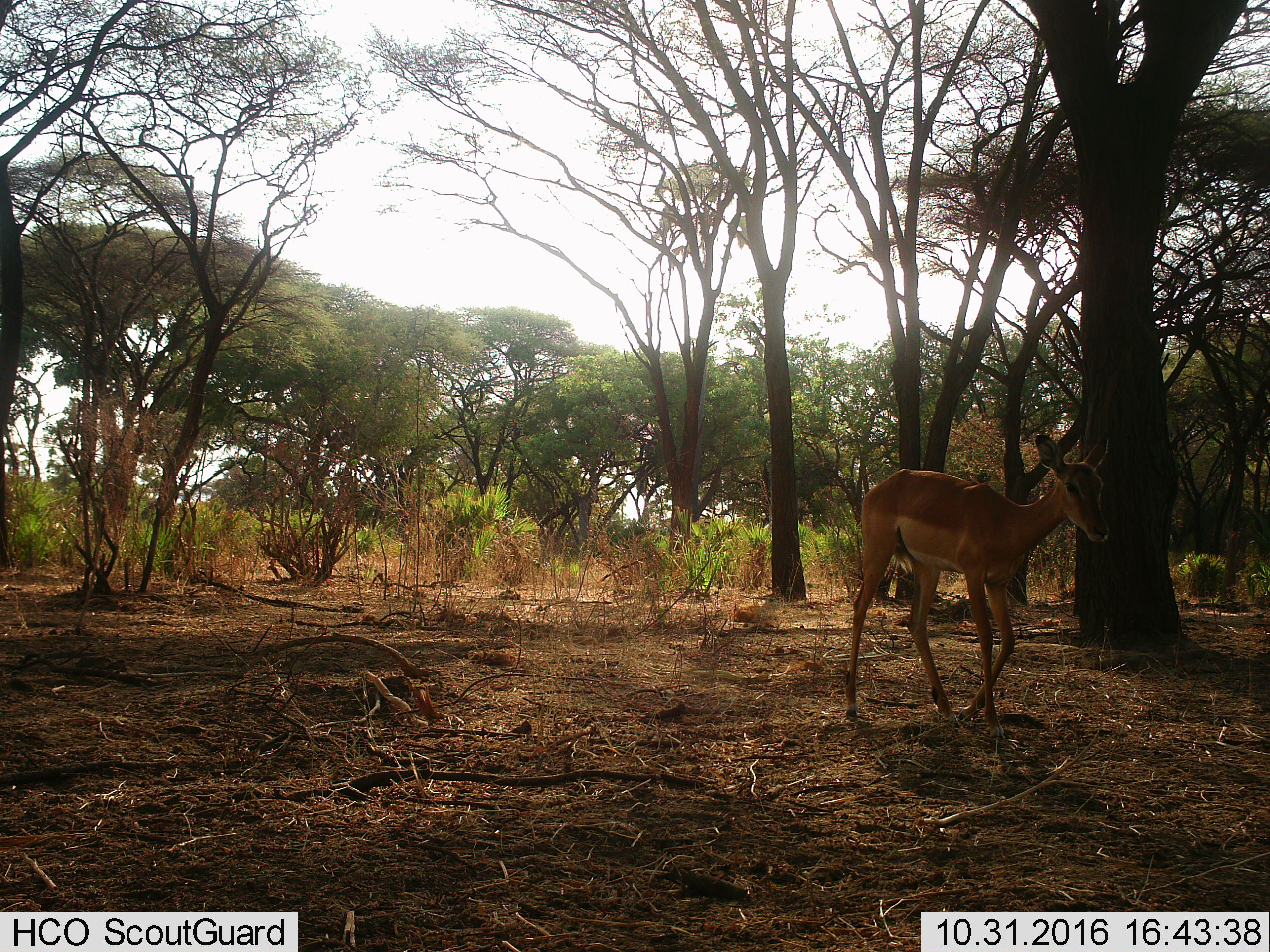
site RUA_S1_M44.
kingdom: Animalia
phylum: Chordata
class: Mammalia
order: Artiodactyla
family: Bovidae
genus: Aepyceros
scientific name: Aepyceros melampus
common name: impala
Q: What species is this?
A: Impala (Aepyceros melampus).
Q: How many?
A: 1.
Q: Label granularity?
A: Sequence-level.